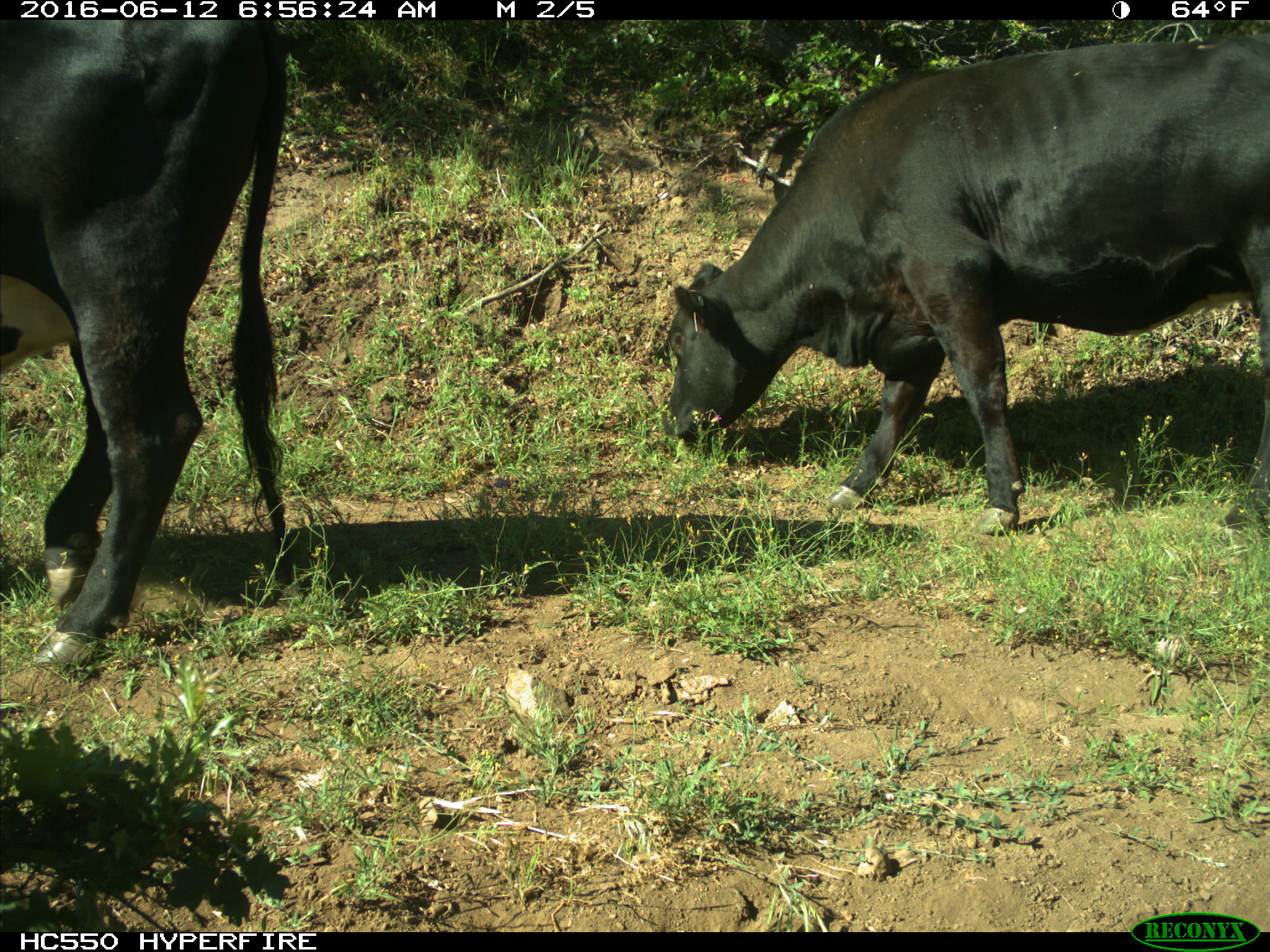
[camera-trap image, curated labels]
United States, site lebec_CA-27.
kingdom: Animalia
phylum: Chordata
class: Mammalia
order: Artiodactyla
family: Bovidae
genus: Bos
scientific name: Bos taurus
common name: domestic cow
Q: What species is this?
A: Bos taurus (domestic cow).